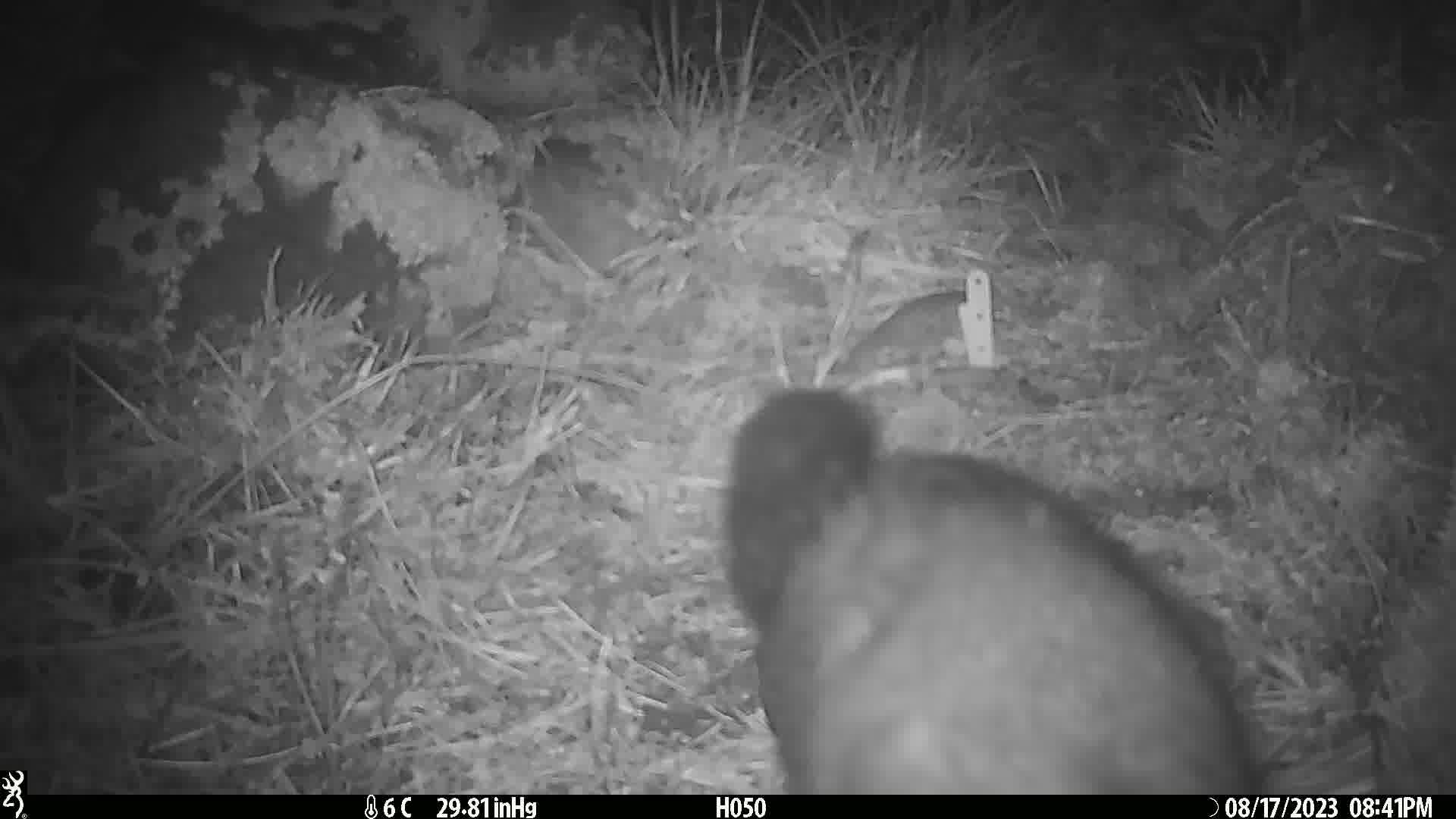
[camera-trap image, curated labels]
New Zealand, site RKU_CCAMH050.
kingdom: Animalia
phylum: Chordata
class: Mammalia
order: Diprotodontia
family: Phalangeridae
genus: Trichosurus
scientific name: Trichosurus vulpecula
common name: common brushtail possum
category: possum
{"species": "possum (common brushtail possum) (Trichosurus vulpecula)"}